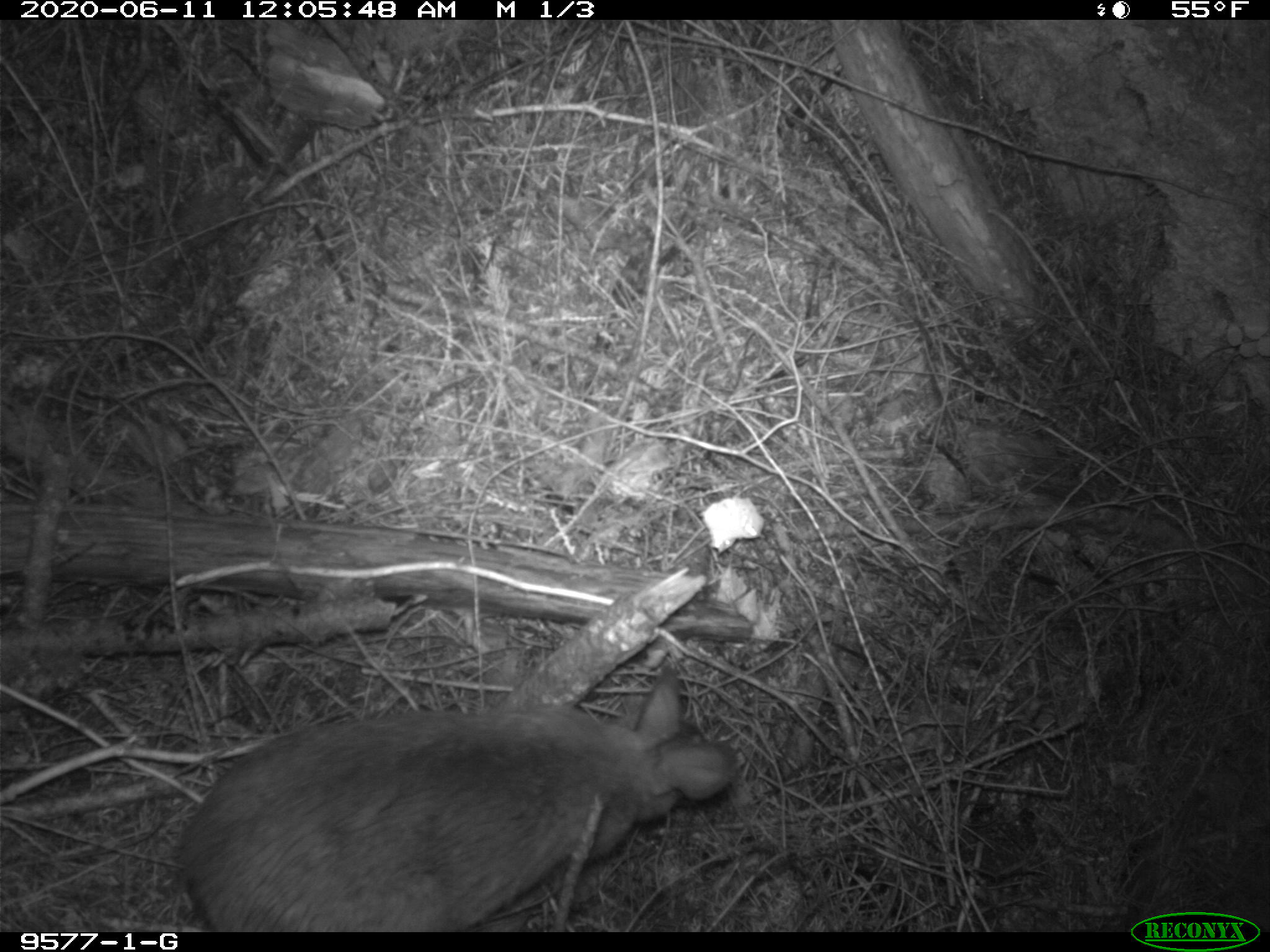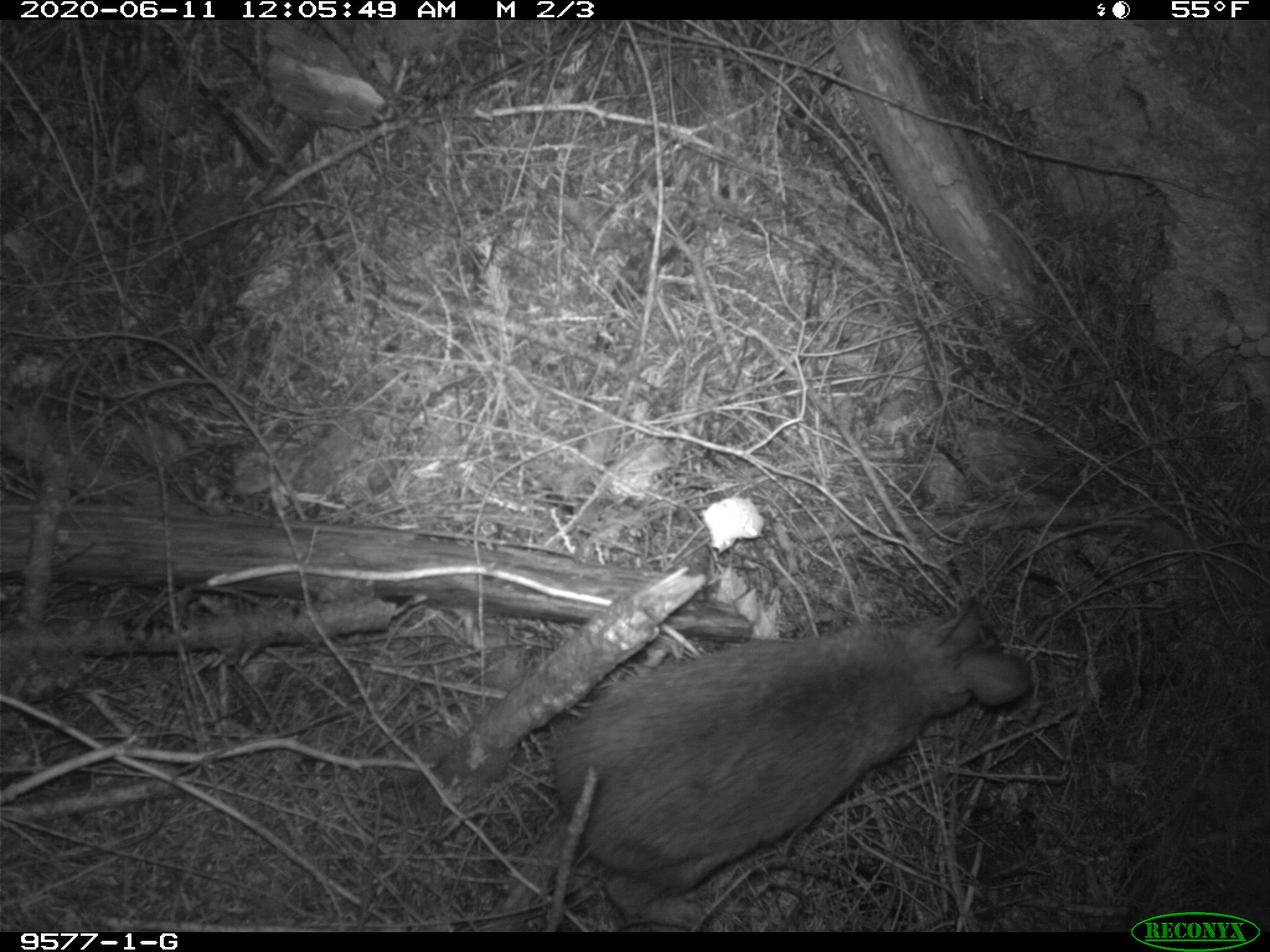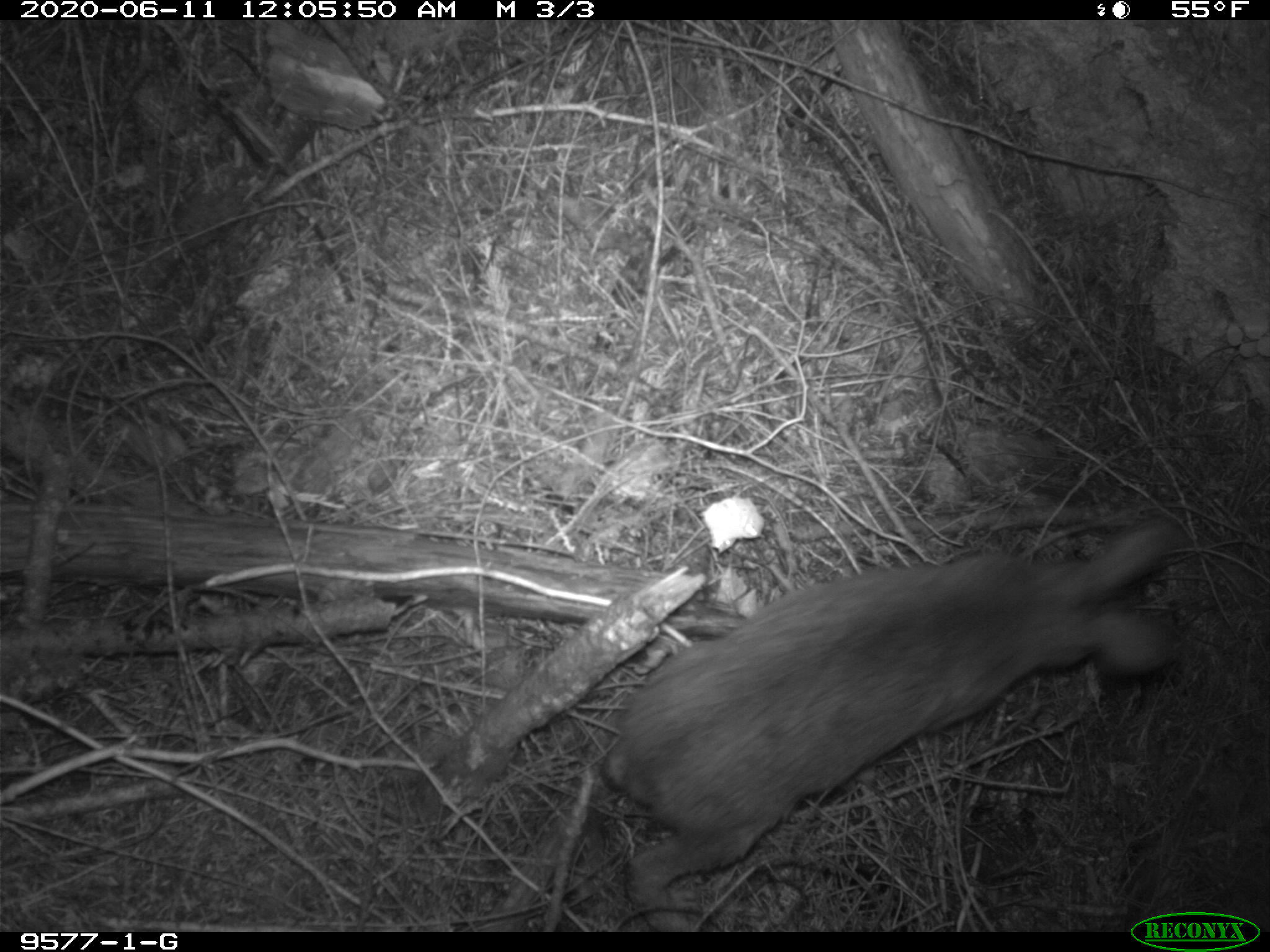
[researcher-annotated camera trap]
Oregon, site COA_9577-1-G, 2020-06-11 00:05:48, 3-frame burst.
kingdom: Animalia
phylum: Chordata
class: Mammalia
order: Lagomorpha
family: Leporidae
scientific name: Leporidae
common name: hares and rabbits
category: leporidae family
Leporidae family (hares and rabbits) (Leporidae).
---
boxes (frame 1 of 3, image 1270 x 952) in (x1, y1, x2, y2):
leporidae family: (181, 670, 738, 924)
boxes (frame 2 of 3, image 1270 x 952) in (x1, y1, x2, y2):
leporidae family: (547, 592, 1033, 930)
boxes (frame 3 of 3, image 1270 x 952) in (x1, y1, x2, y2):
leporidae family: (594, 513, 1183, 921)